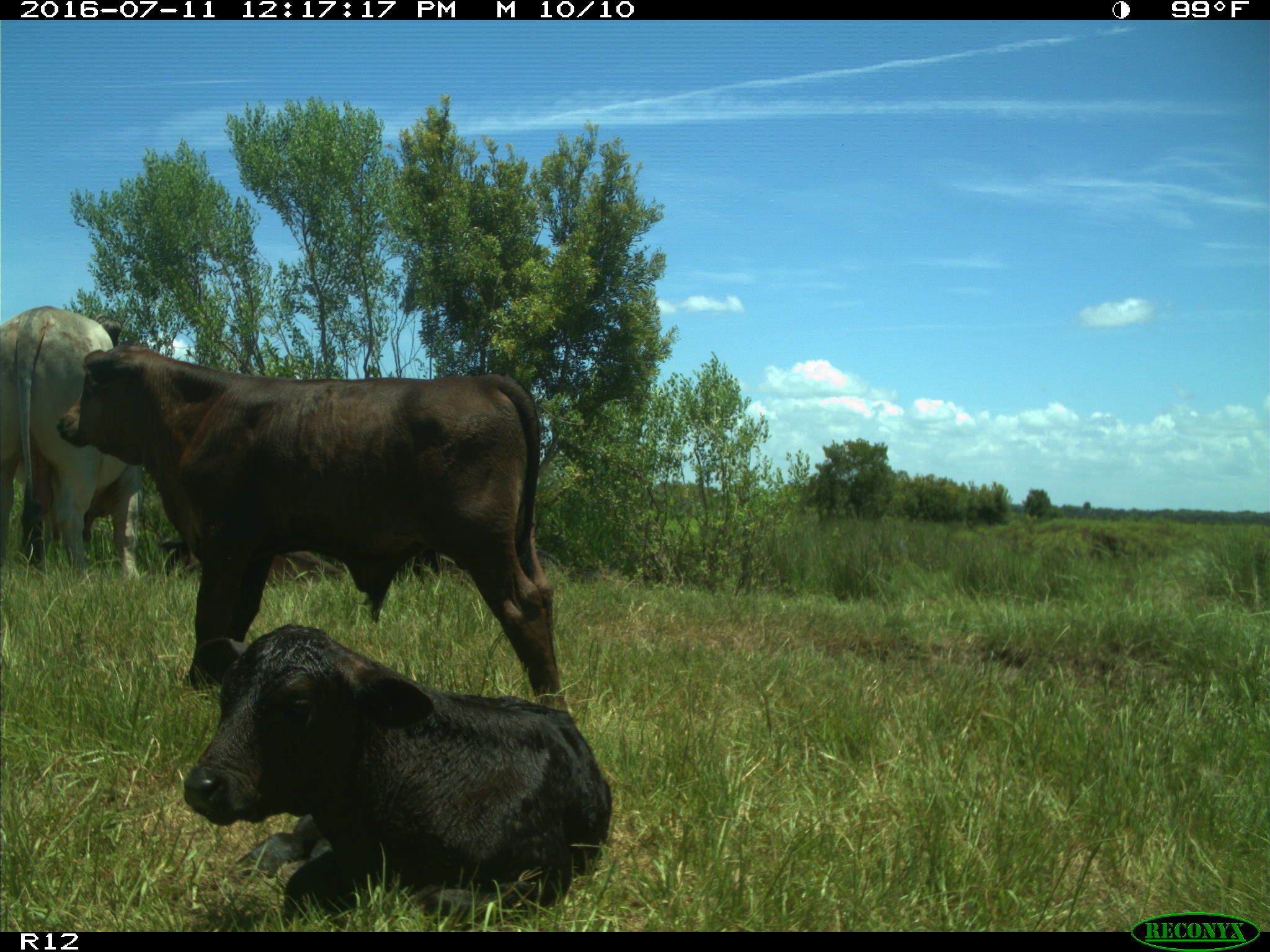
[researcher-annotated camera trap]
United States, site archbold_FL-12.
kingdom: Animalia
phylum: Chordata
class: Mammalia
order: Artiodactyla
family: Bovidae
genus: Bos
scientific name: Bos taurus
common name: domestic cow